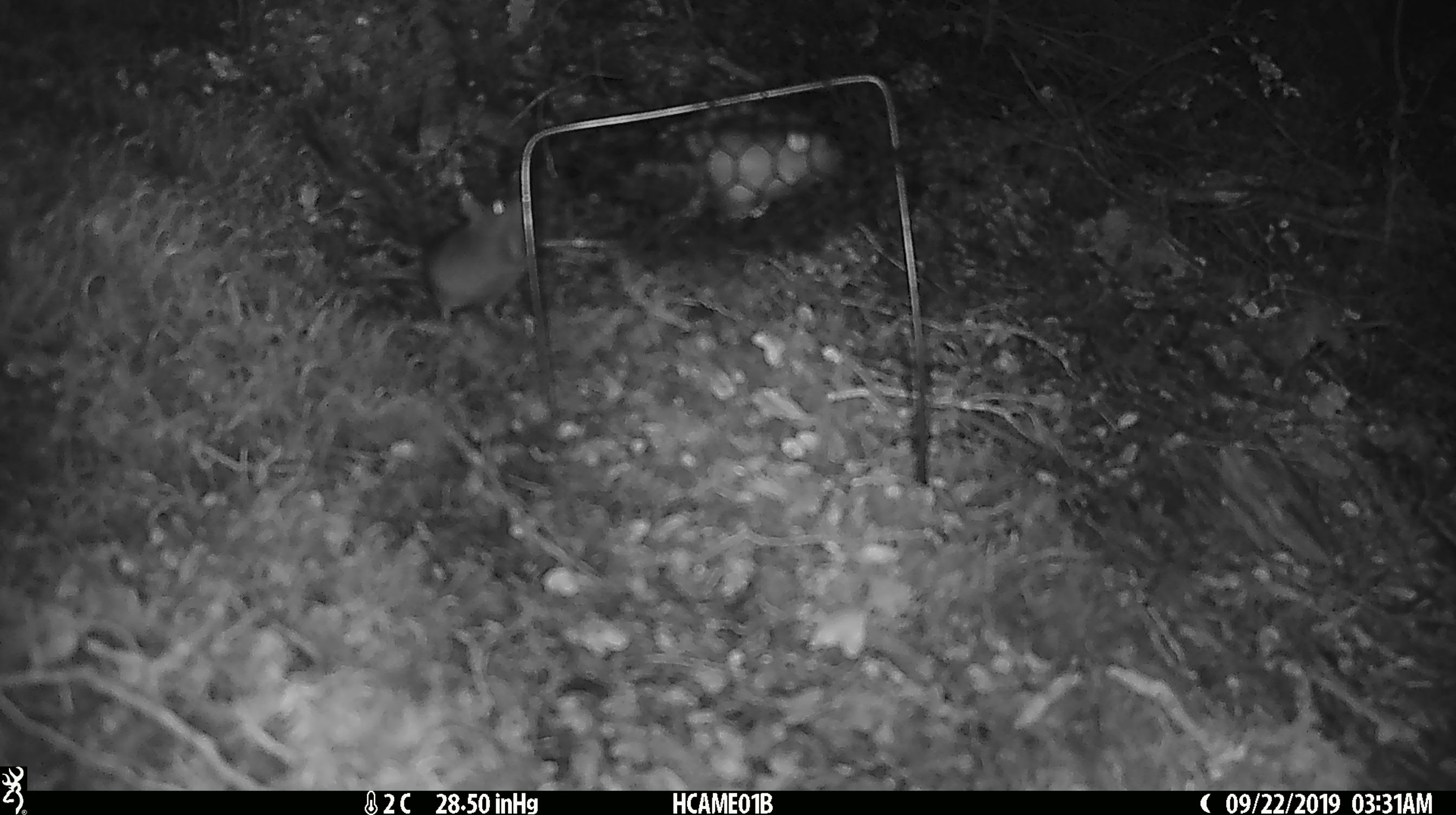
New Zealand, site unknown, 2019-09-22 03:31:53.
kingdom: Animalia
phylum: Chordata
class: Mammalia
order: Rodentia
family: Muridae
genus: Mus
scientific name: Mus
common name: mouse